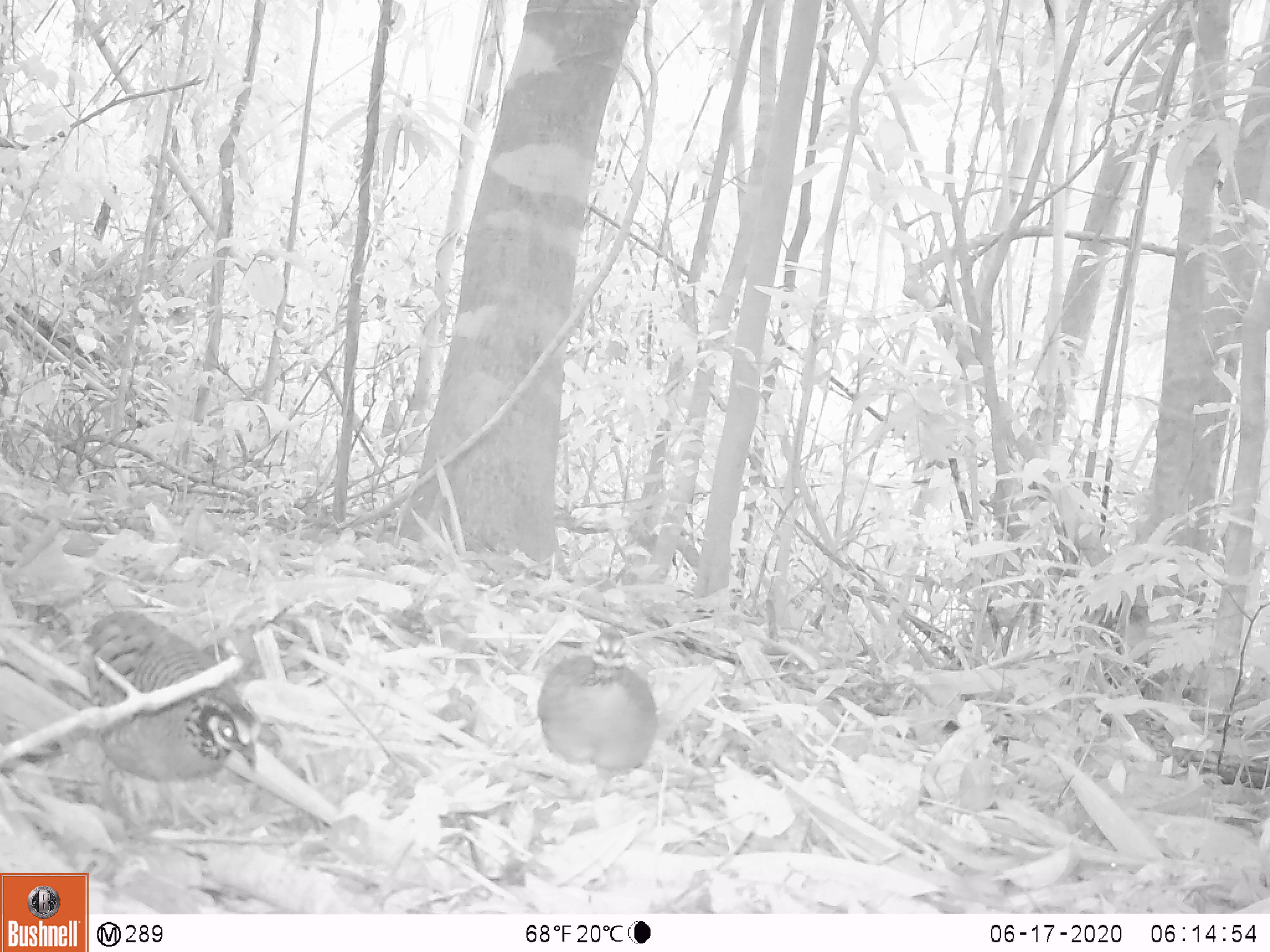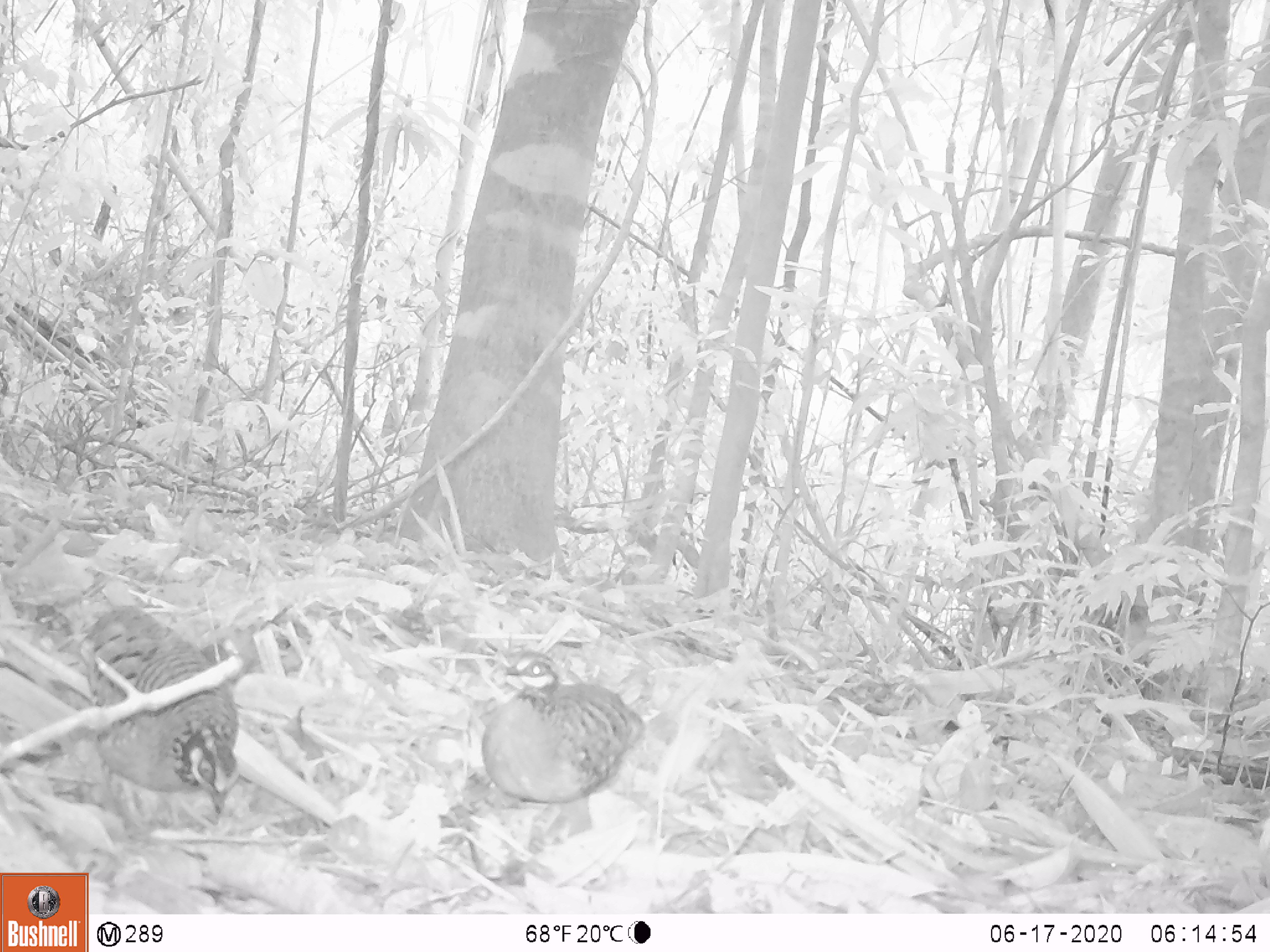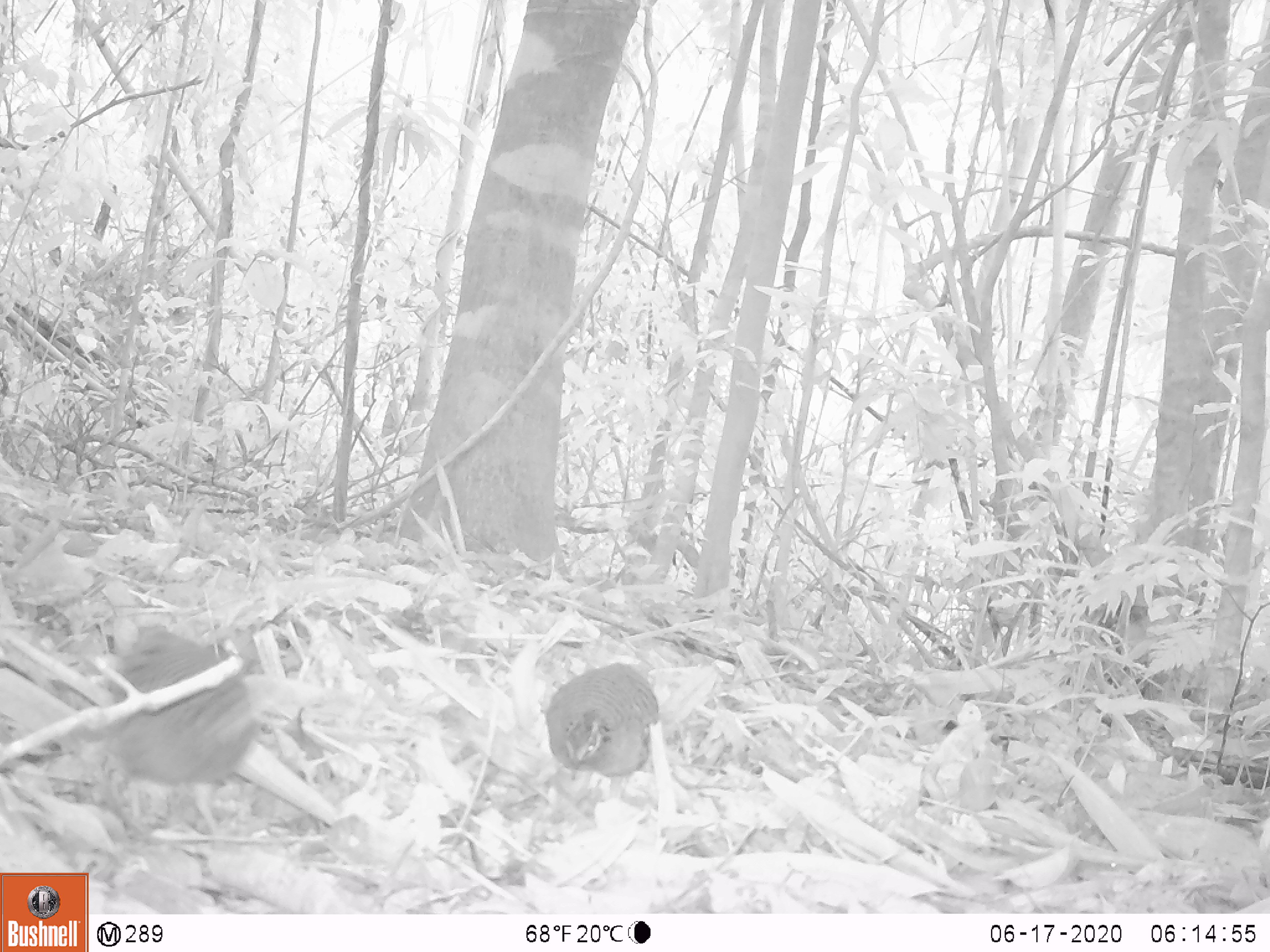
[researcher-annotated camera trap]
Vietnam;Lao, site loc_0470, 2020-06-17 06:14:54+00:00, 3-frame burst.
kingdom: Animalia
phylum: Chordata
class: Aves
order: Galliformes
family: Phasianidae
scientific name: Phasianidae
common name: partridge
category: unidentified partridge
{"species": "unidentified partridge (partridge) (Phasianidae)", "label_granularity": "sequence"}